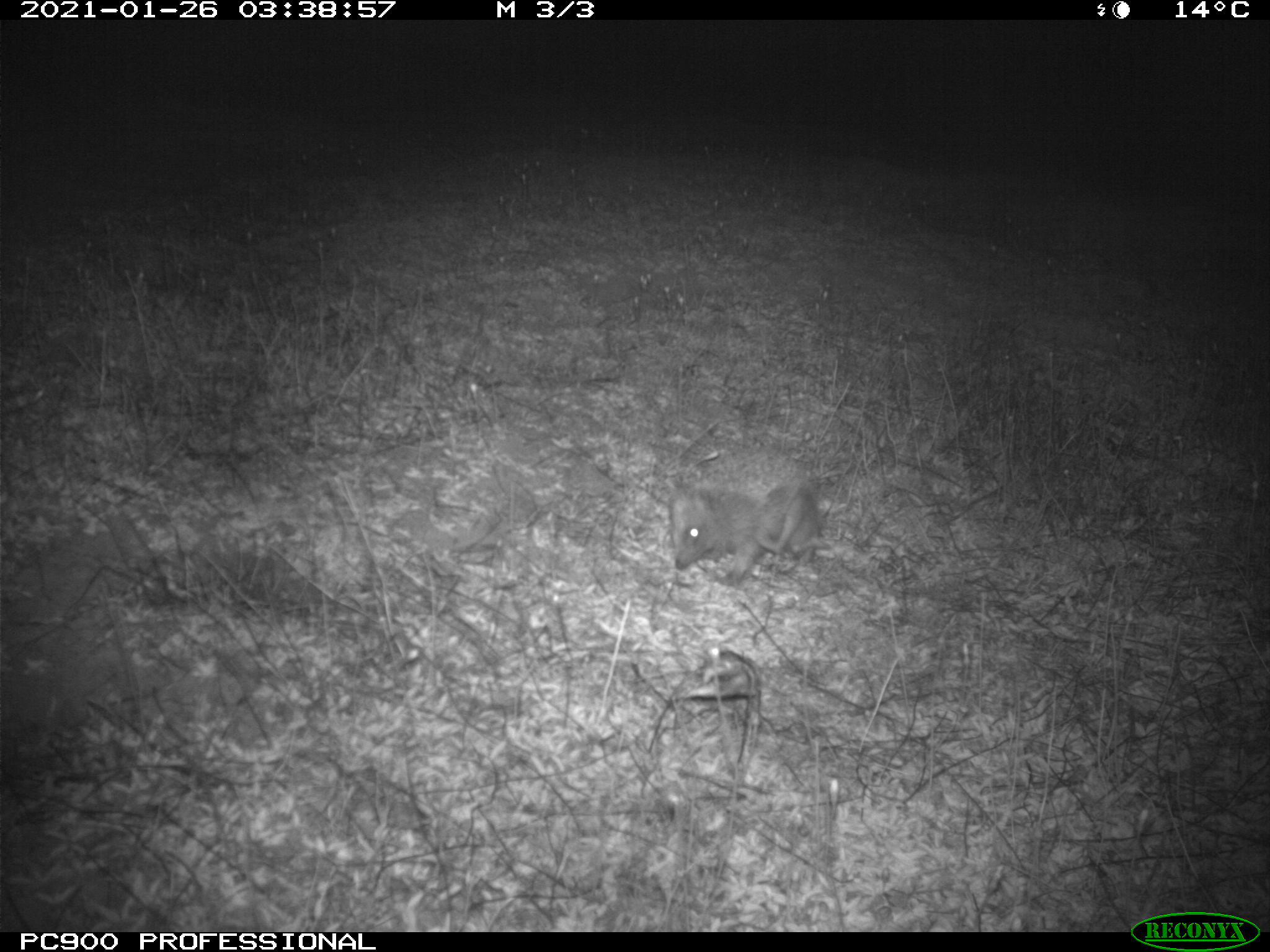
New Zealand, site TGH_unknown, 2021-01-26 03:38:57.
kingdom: Animalia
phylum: Chordata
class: Mammalia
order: Eulipotyphla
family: Erinaceidae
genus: Erinaceus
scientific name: Erinaceus europaeus europaeus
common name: european hedgehog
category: hedgehog